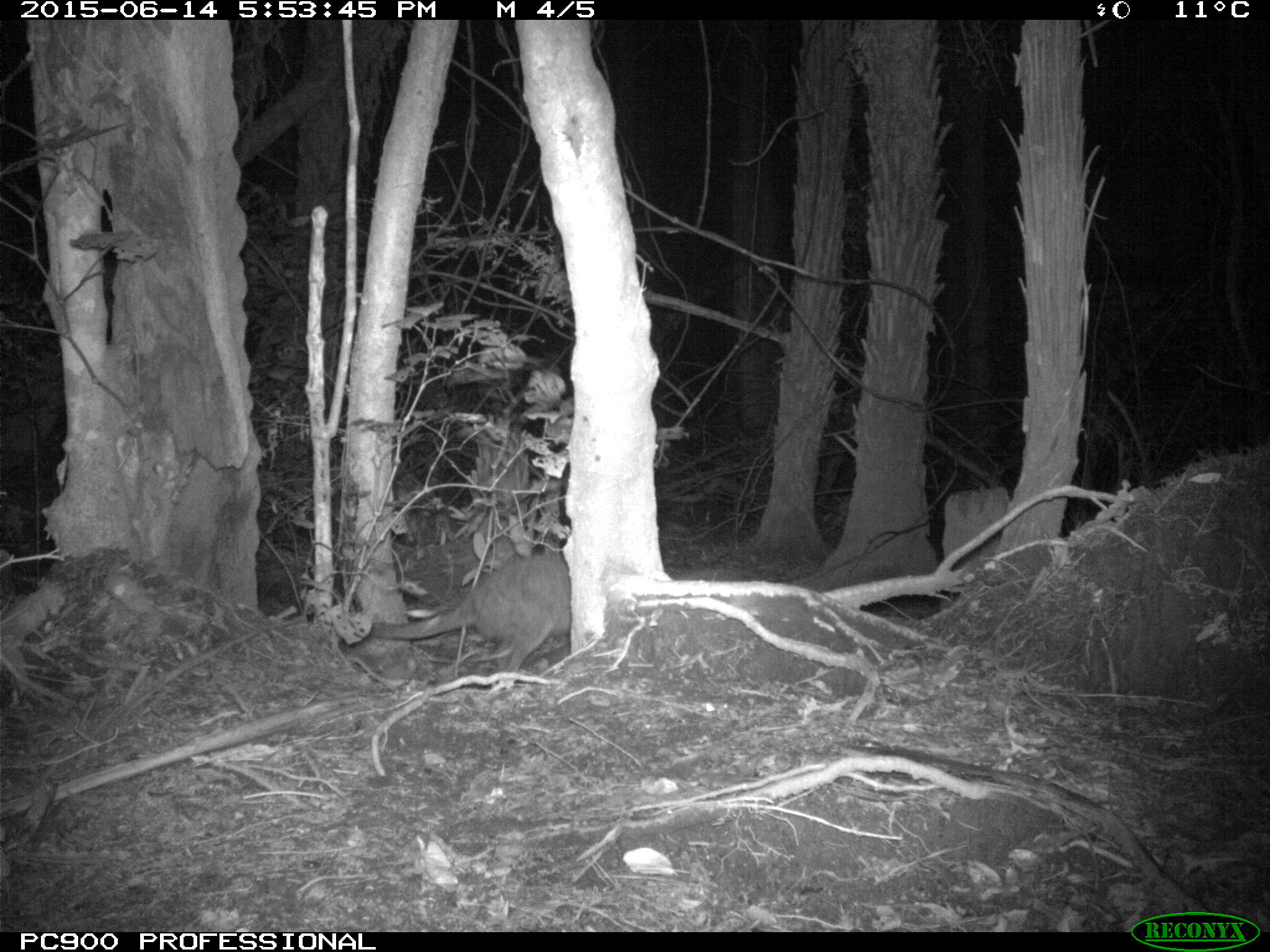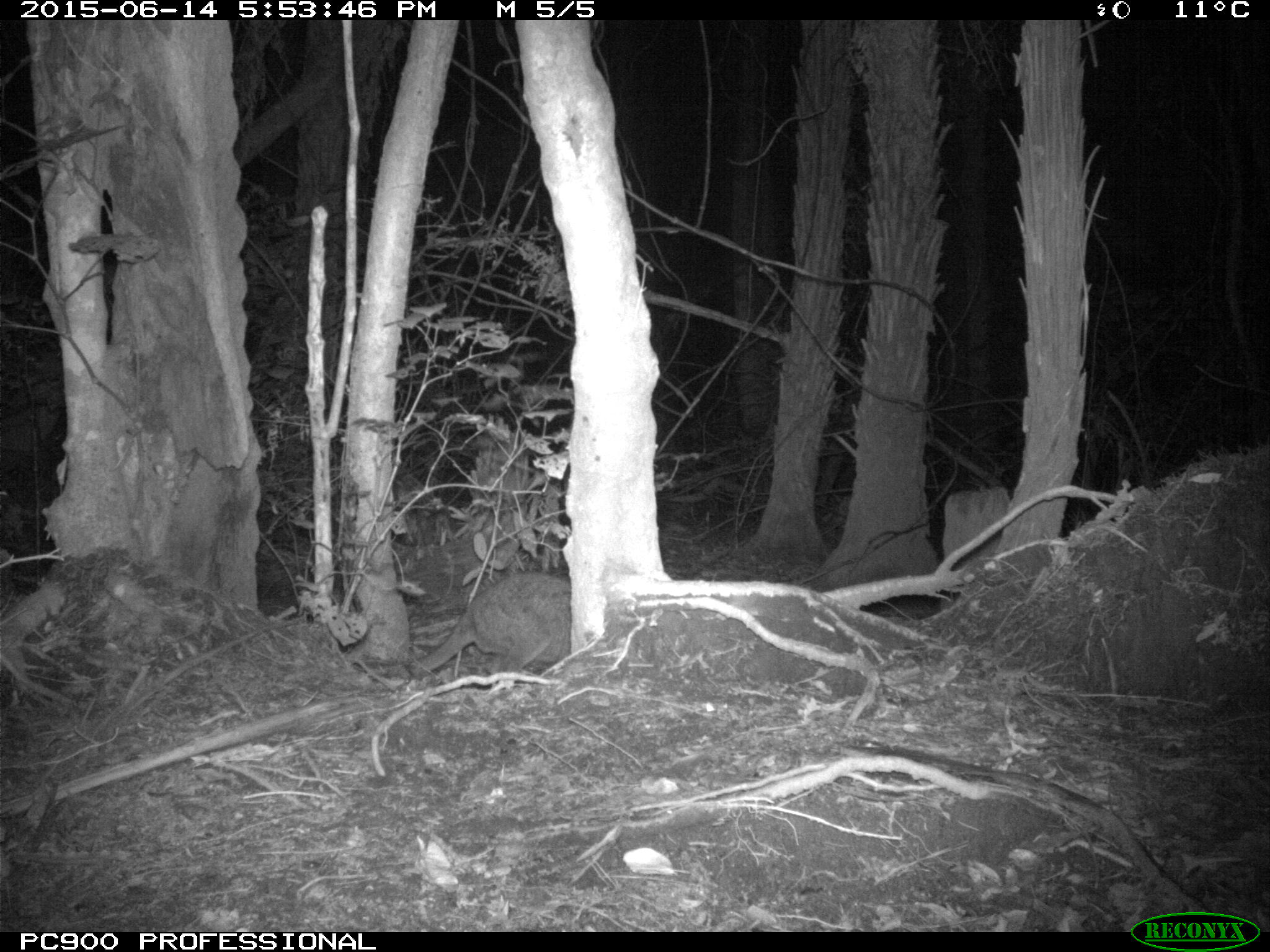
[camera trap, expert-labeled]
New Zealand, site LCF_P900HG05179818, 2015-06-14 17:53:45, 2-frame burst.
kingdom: Animalia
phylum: Chordata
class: Mammalia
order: Diprotodontia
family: Macropodidae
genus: Notamacropus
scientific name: Notamacropus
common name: wallaby